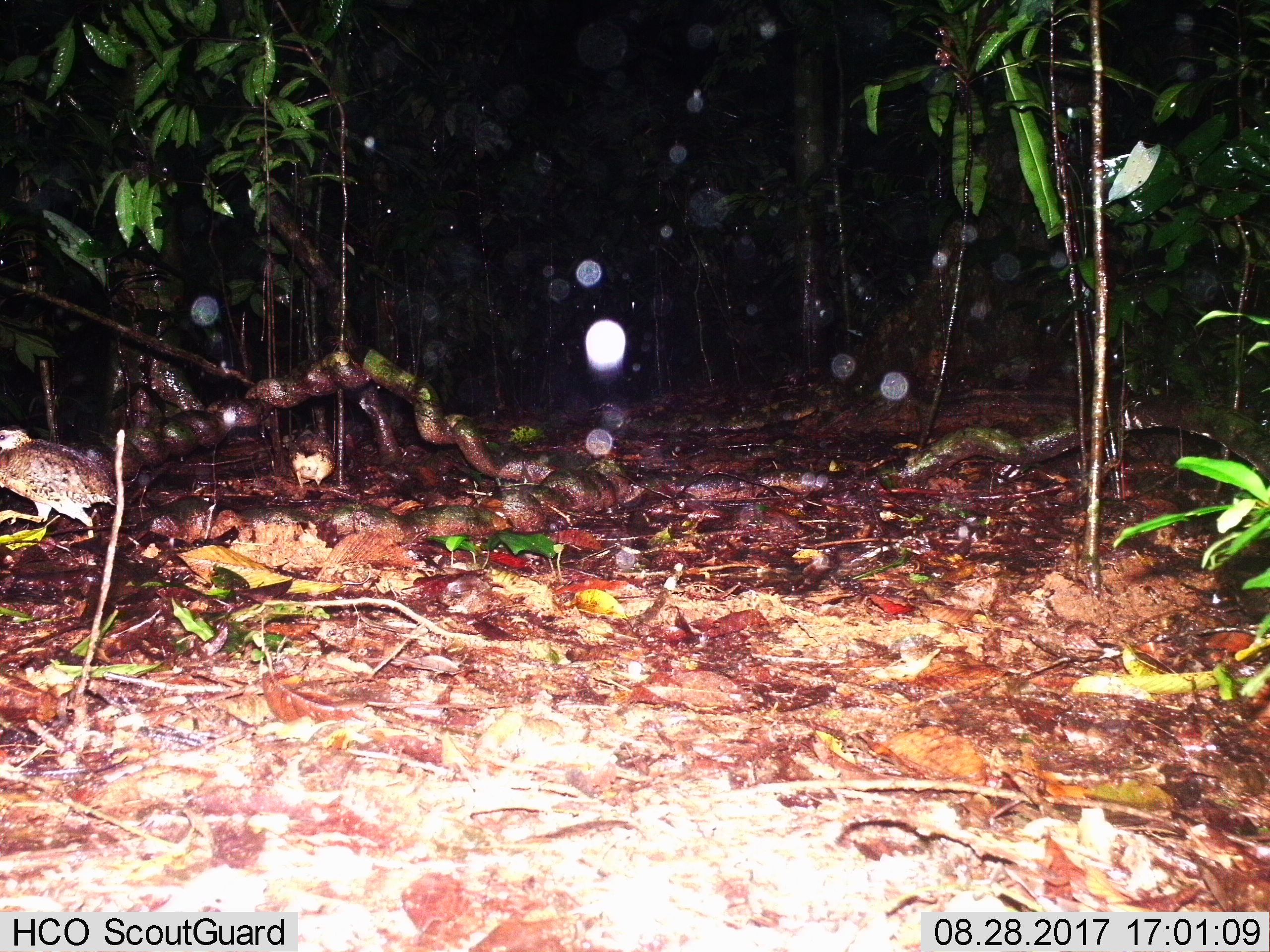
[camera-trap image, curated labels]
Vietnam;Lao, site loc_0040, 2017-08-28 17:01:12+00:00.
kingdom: Animalia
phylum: Chordata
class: Aves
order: Galliformes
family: Phasianidae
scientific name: Phasianidae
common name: partridge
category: unidentified partridge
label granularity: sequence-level